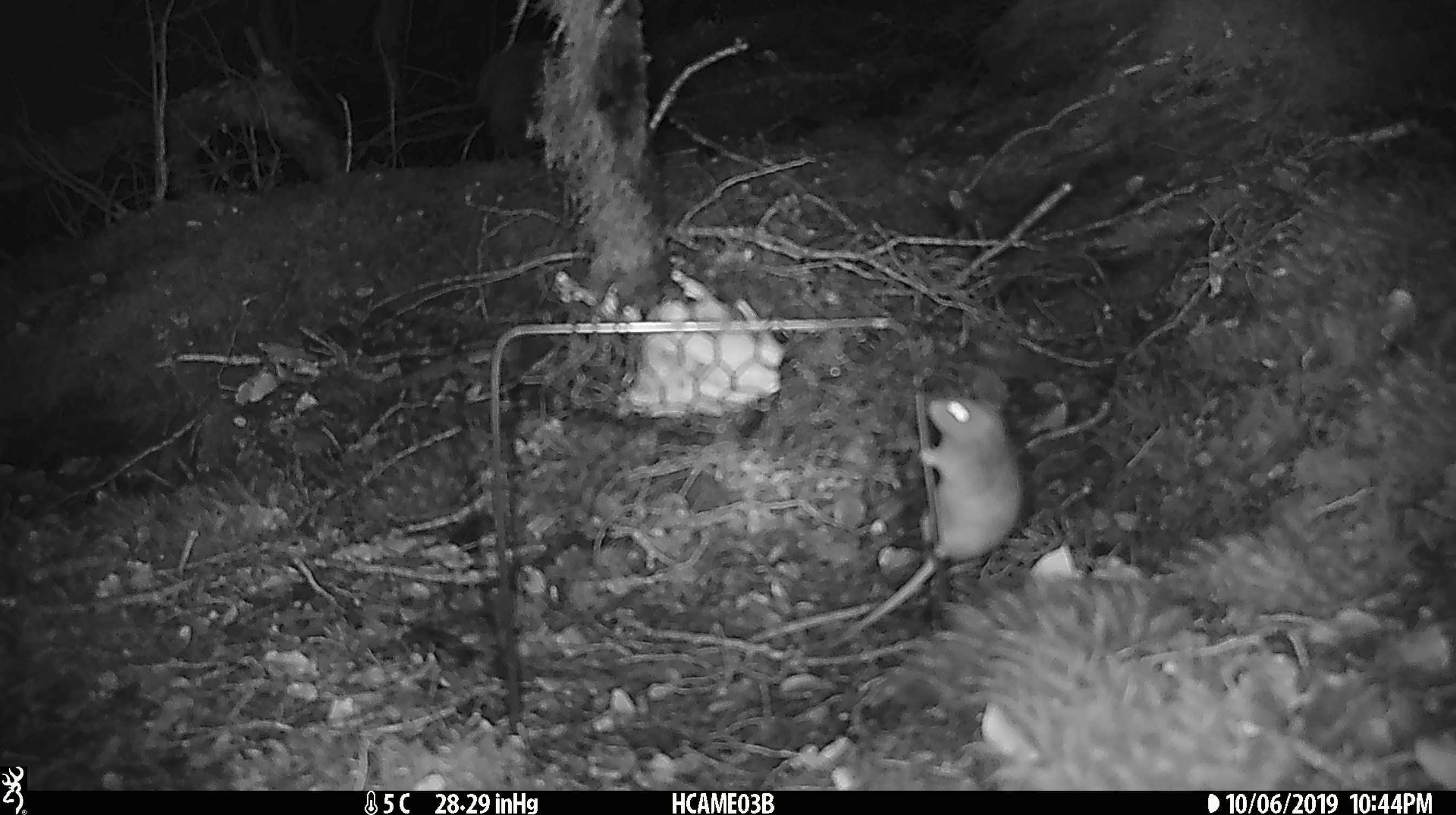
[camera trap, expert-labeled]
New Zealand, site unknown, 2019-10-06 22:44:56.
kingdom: Animalia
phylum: Chordata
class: Mammalia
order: Rodentia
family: Muridae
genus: Mus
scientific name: Mus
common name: mouse